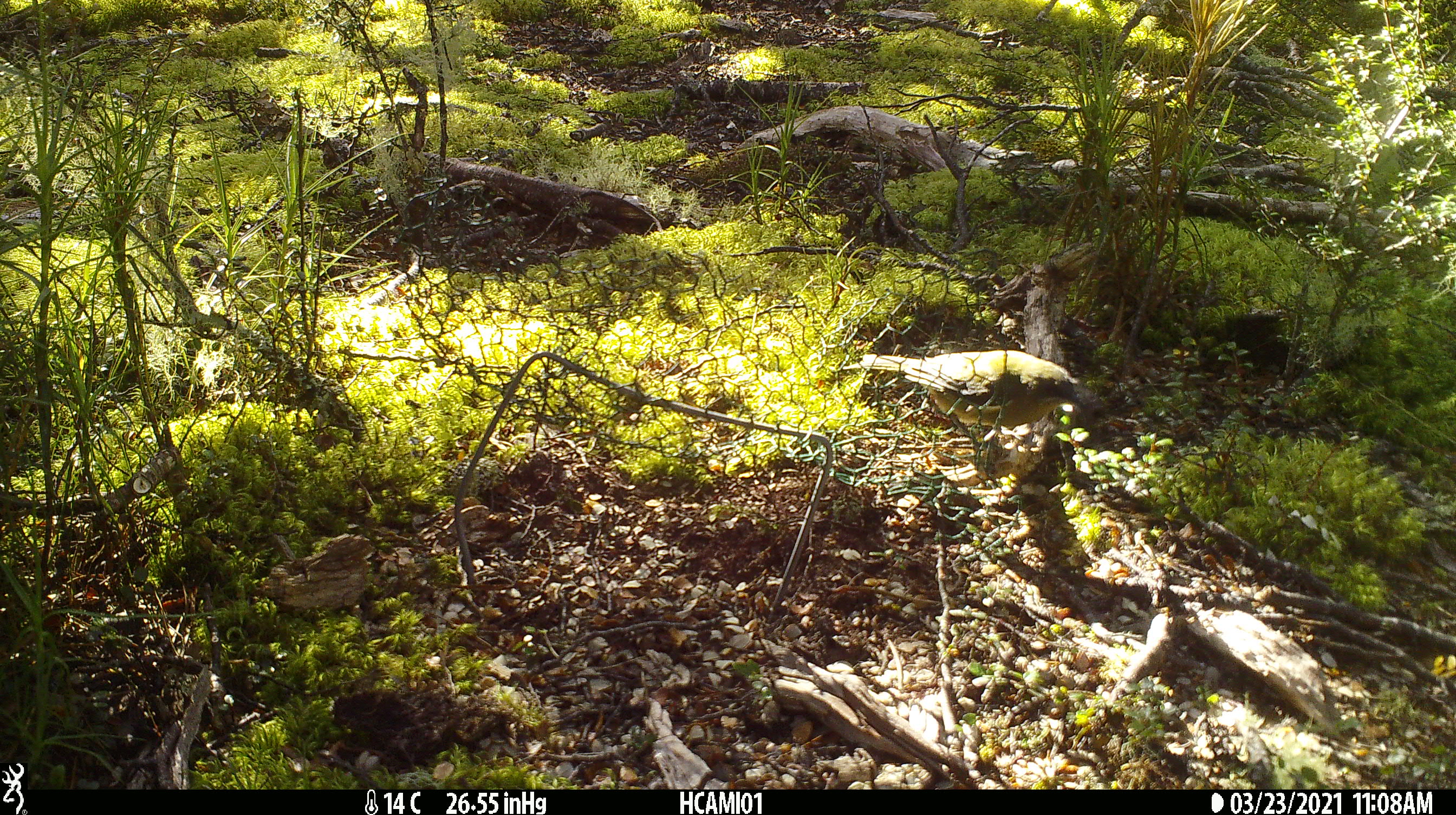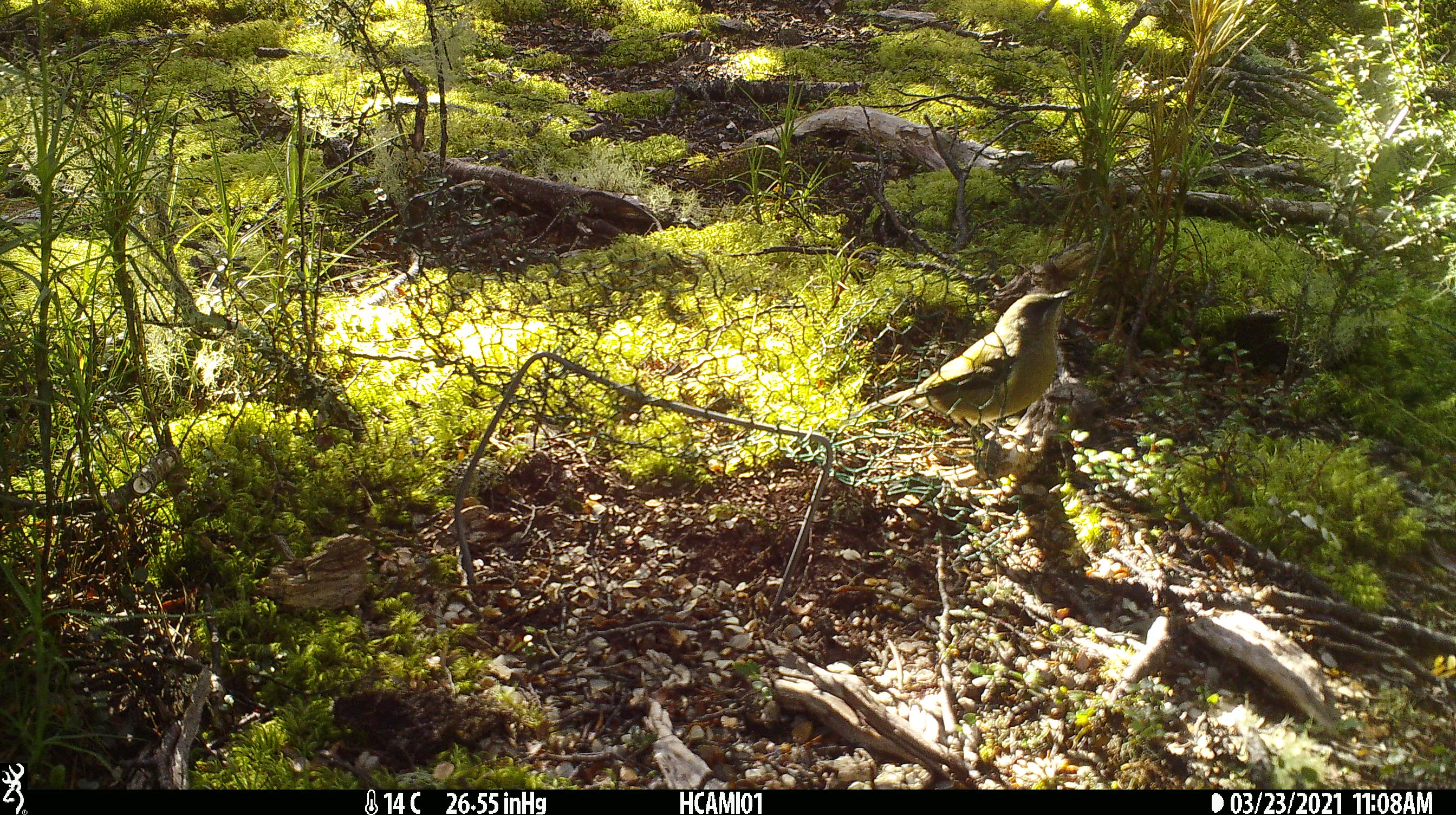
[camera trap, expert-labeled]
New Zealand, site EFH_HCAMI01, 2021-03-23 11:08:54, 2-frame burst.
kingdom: Animalia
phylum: Chordata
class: Aves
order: Passeriformes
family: Meliphagidae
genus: Anthornis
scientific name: Anthornis melanura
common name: new zealand bellbird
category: bellbird